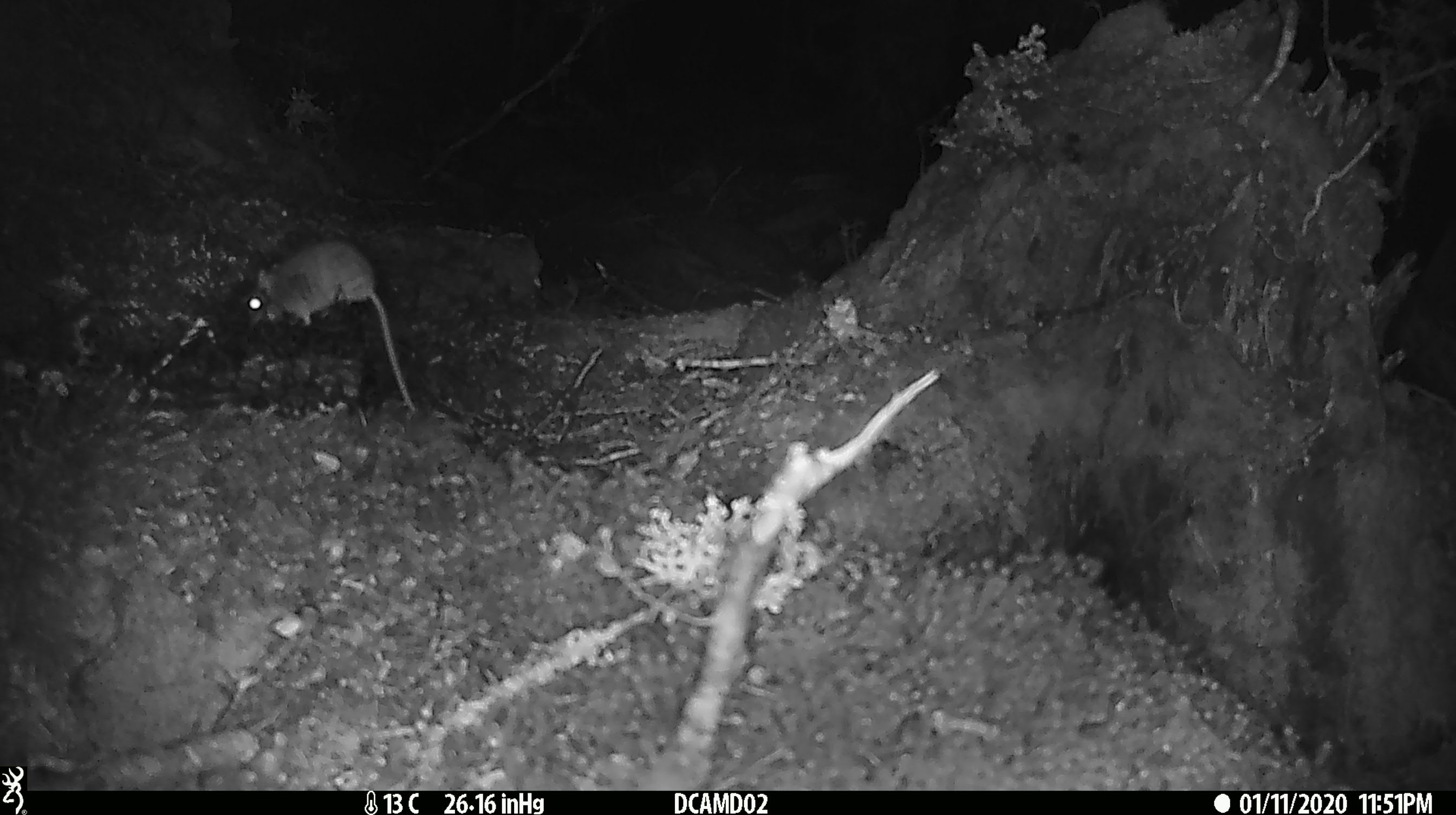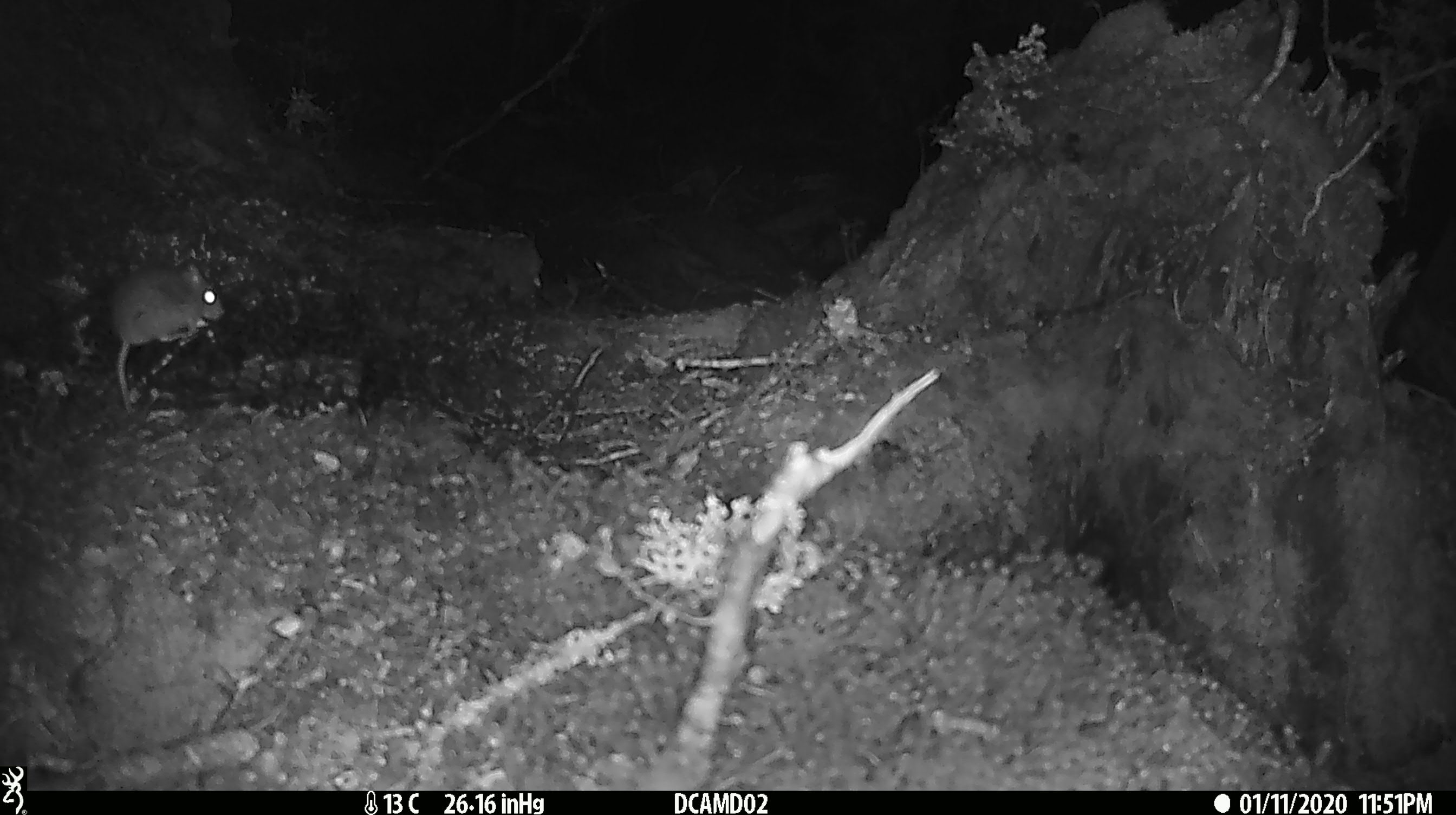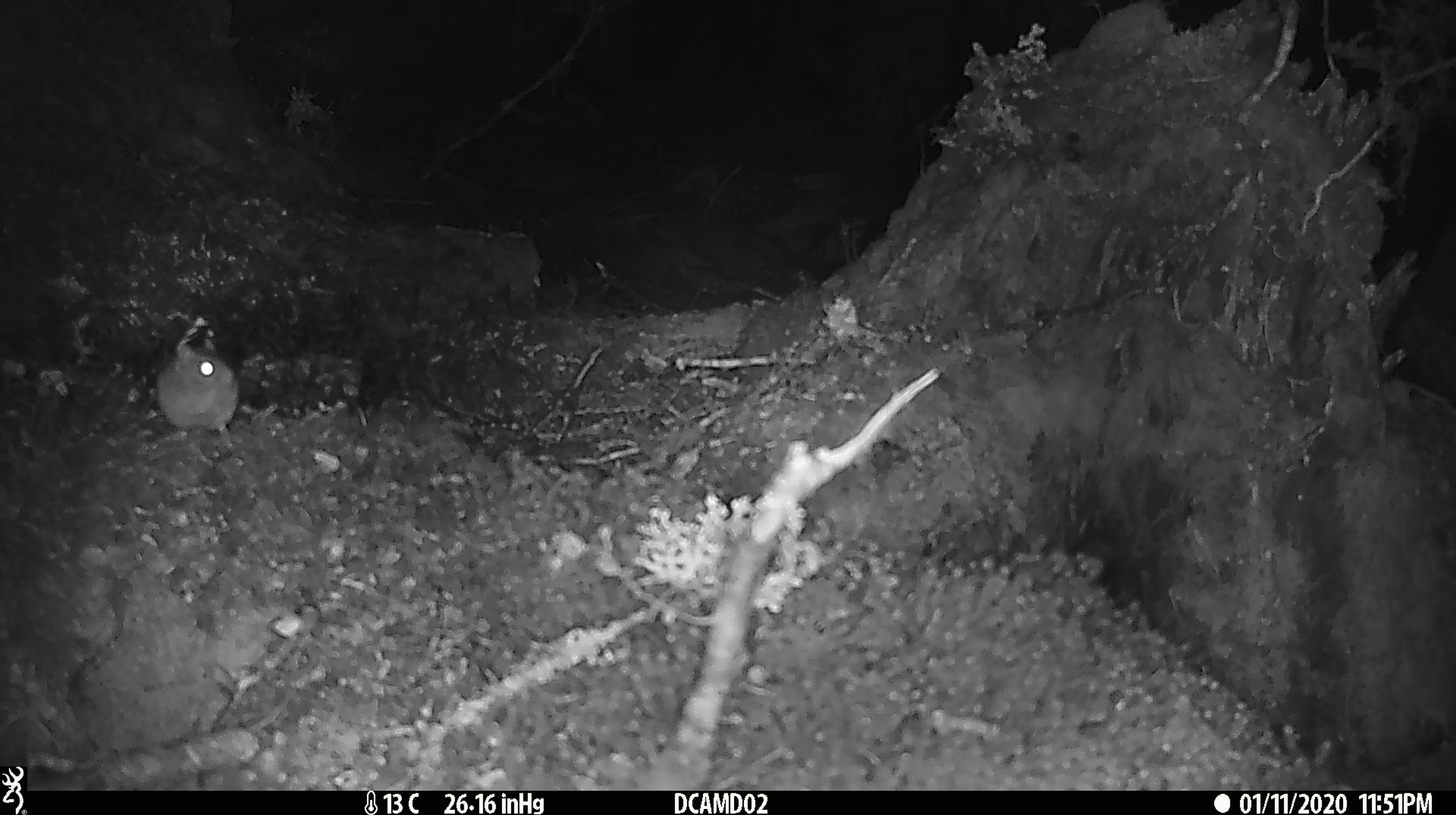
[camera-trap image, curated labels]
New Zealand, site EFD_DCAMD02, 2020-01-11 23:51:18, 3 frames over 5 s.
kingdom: Animalia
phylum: Chordata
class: Mammalia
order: Rodentia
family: Muridae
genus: Mus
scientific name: Mus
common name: mouse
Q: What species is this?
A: Mouse (Mus).